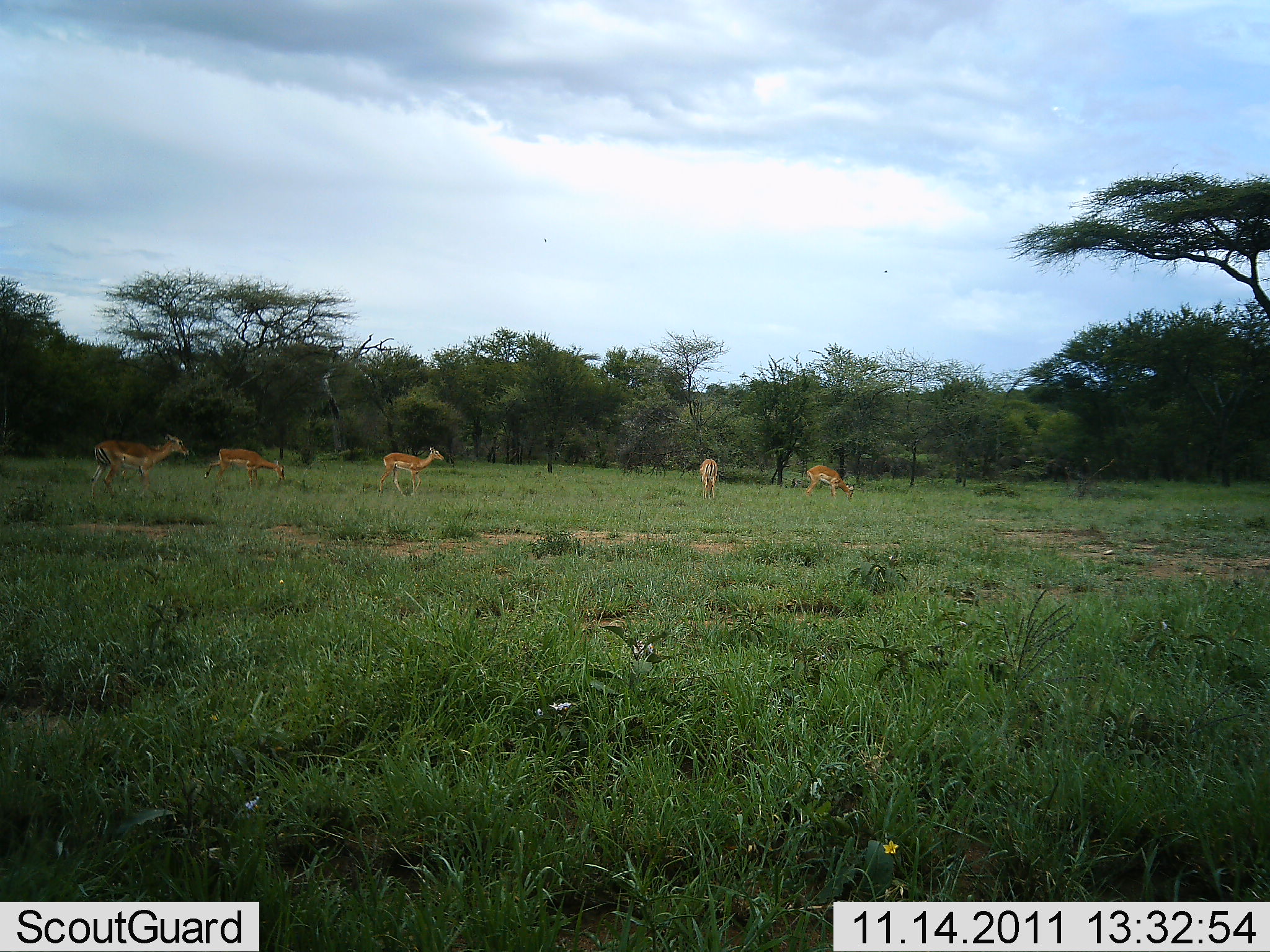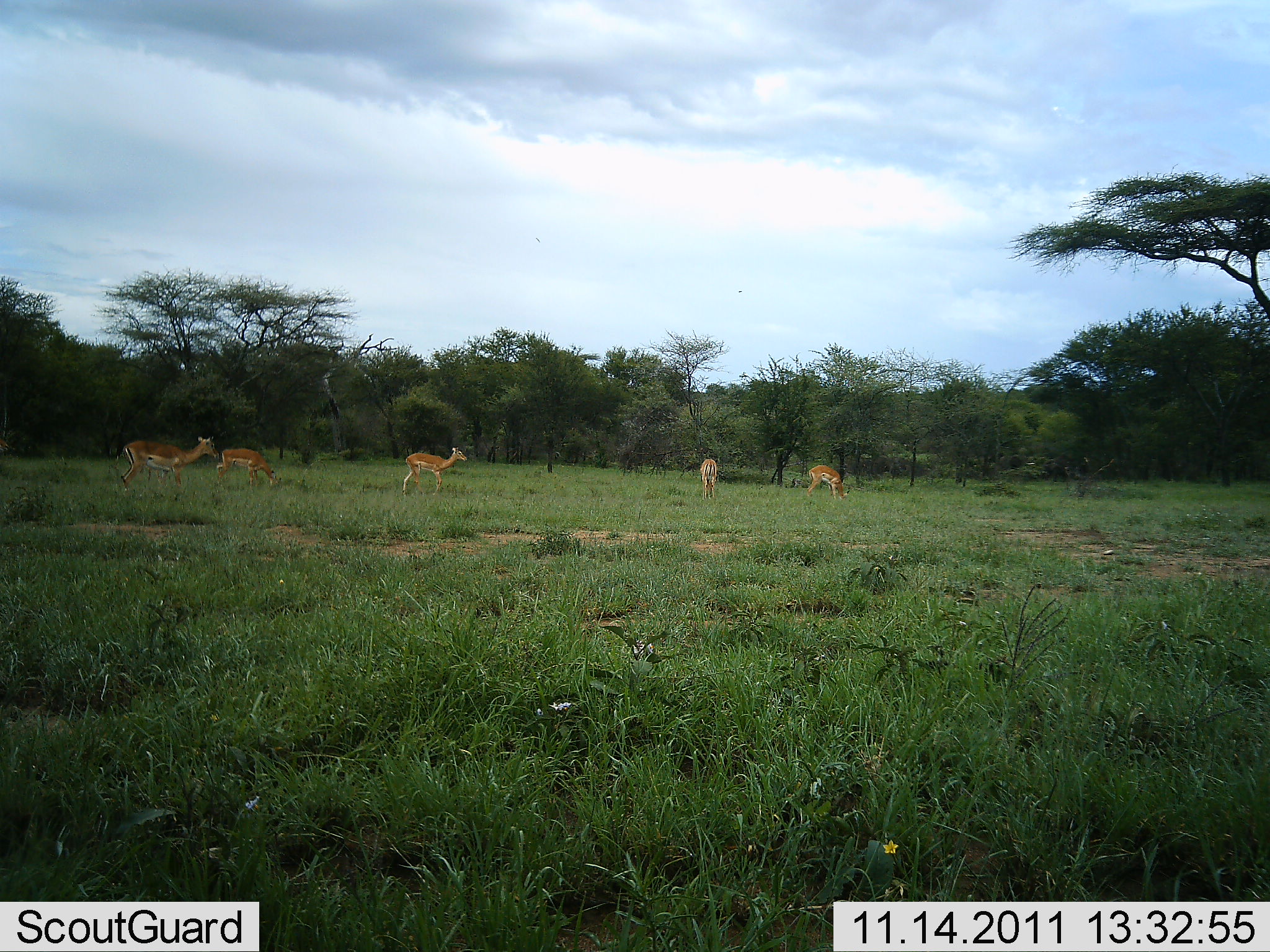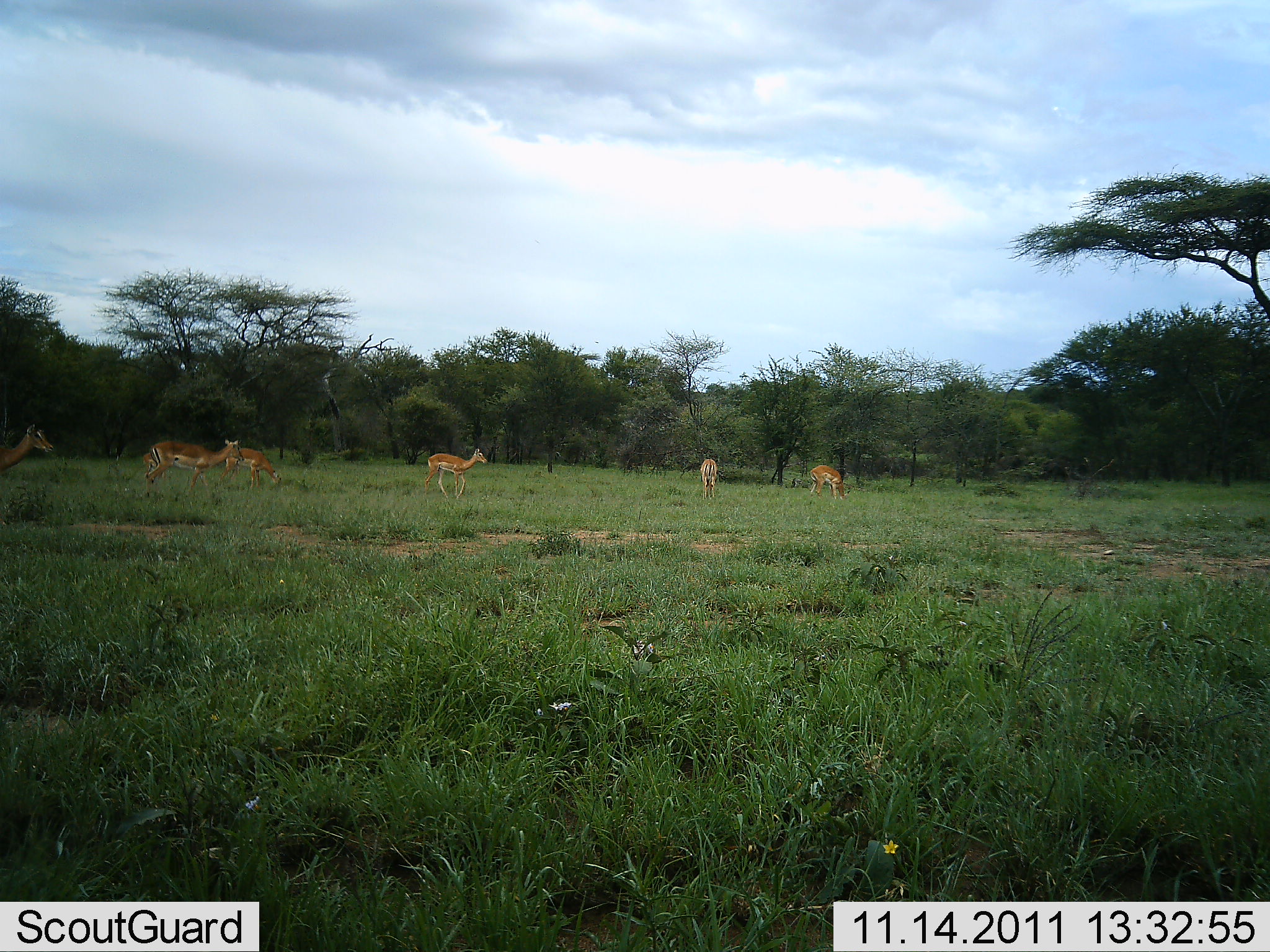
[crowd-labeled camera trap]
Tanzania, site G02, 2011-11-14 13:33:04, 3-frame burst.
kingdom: Animalia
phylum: Chordata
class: Mammalia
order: Artiodactyla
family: Bovidae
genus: Nanger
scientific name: Nanger granti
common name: grant's gazelle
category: gazellegrants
Gazellegrants (grant's gazelle) (Nanger granti), count 5. Behavior (volunteer vote fractions): standing 50%, resting 0%, moving 58%, interacting 0%. Young present (vote fraction): 0%. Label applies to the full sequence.